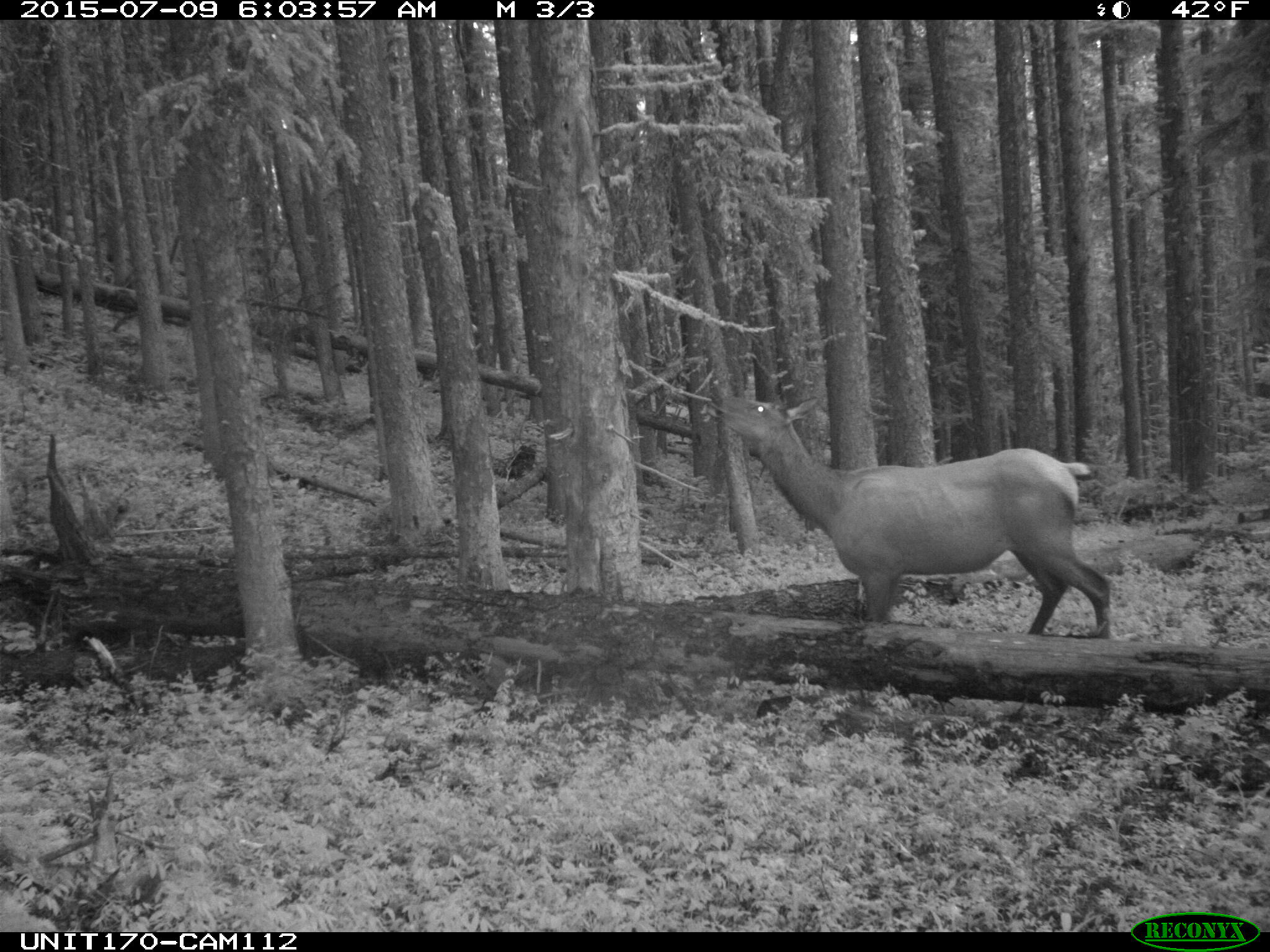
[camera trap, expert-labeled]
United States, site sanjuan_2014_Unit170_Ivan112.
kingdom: Animalia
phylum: Chordata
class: Mammalia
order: Artiodactyla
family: Cervidae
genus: Cervus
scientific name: Cervus elaphus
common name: red deer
Cervus elaphus (red deer).